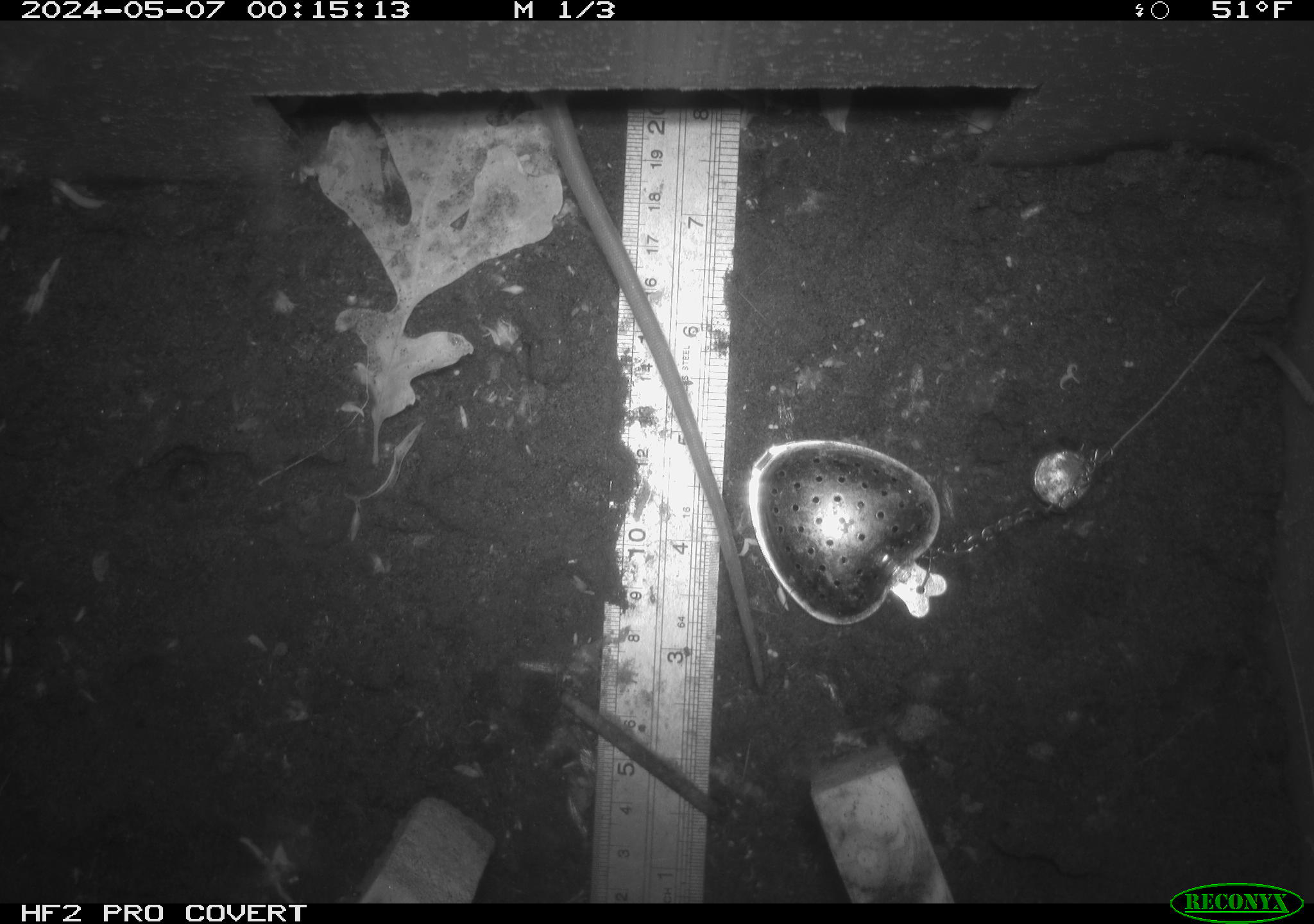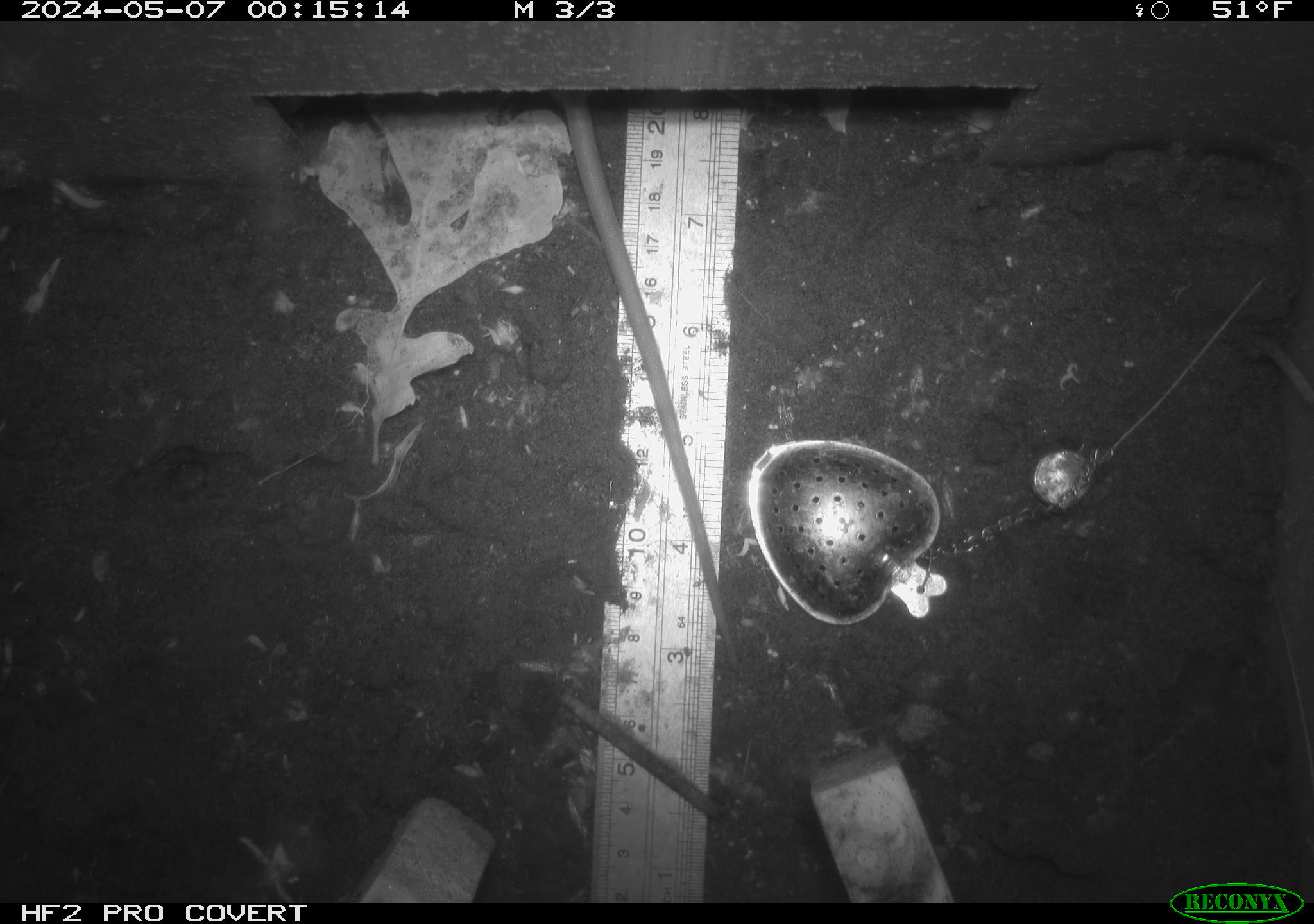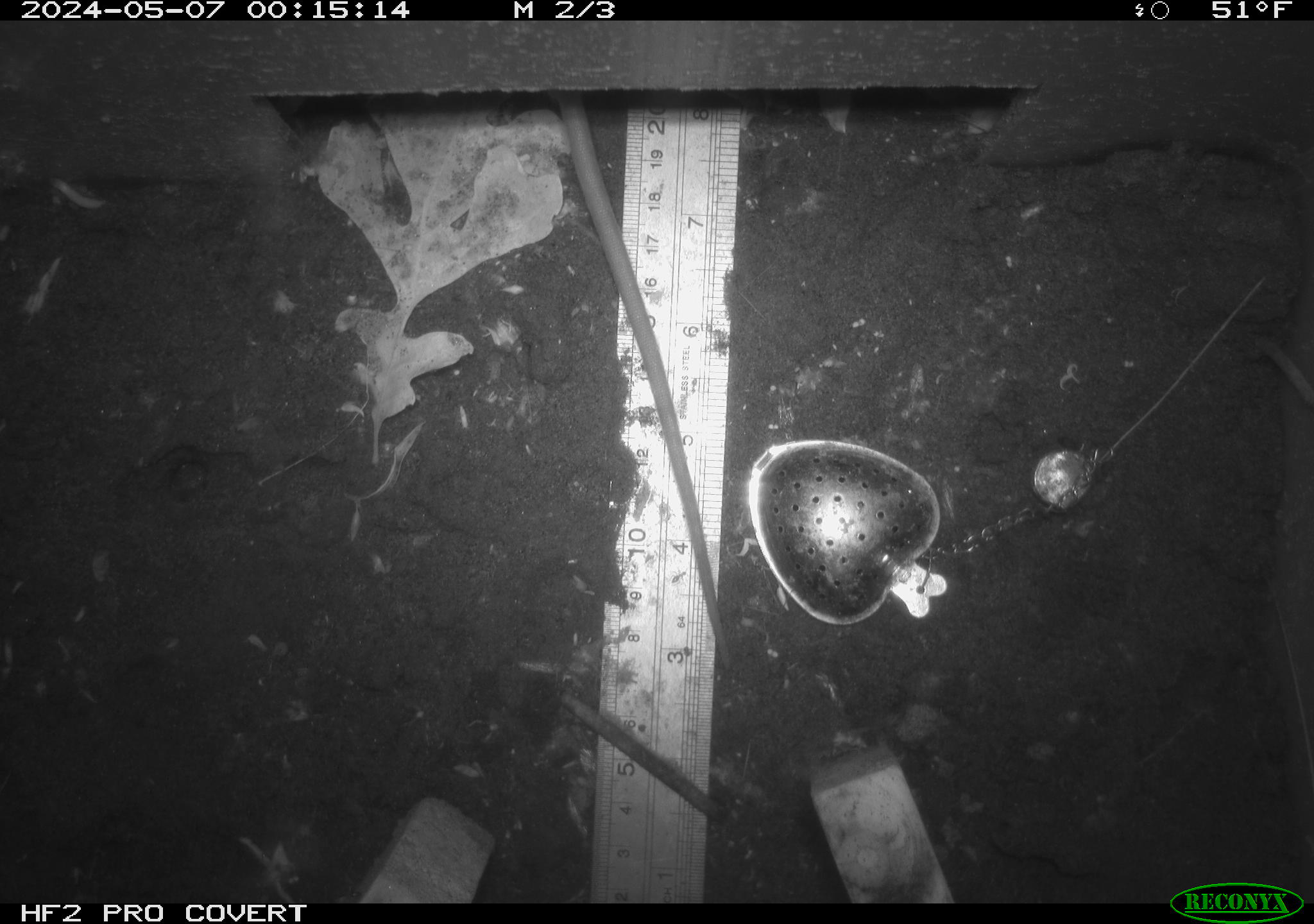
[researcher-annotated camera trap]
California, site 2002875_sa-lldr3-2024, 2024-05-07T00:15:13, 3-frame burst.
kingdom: Animalia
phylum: Chordata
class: Mammalia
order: Rodentia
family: Muridae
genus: Rattus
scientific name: Rattus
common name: rat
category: rattus species